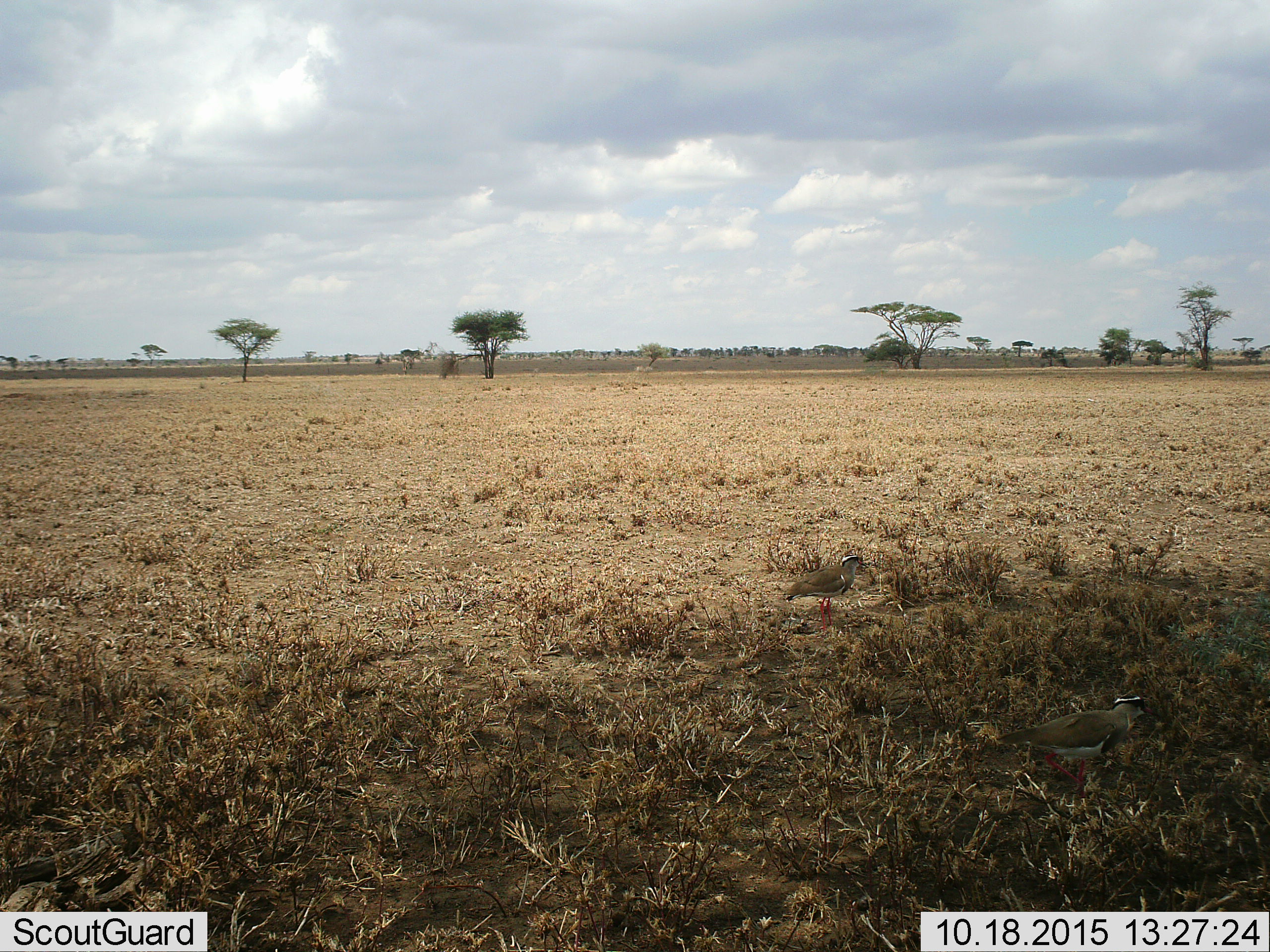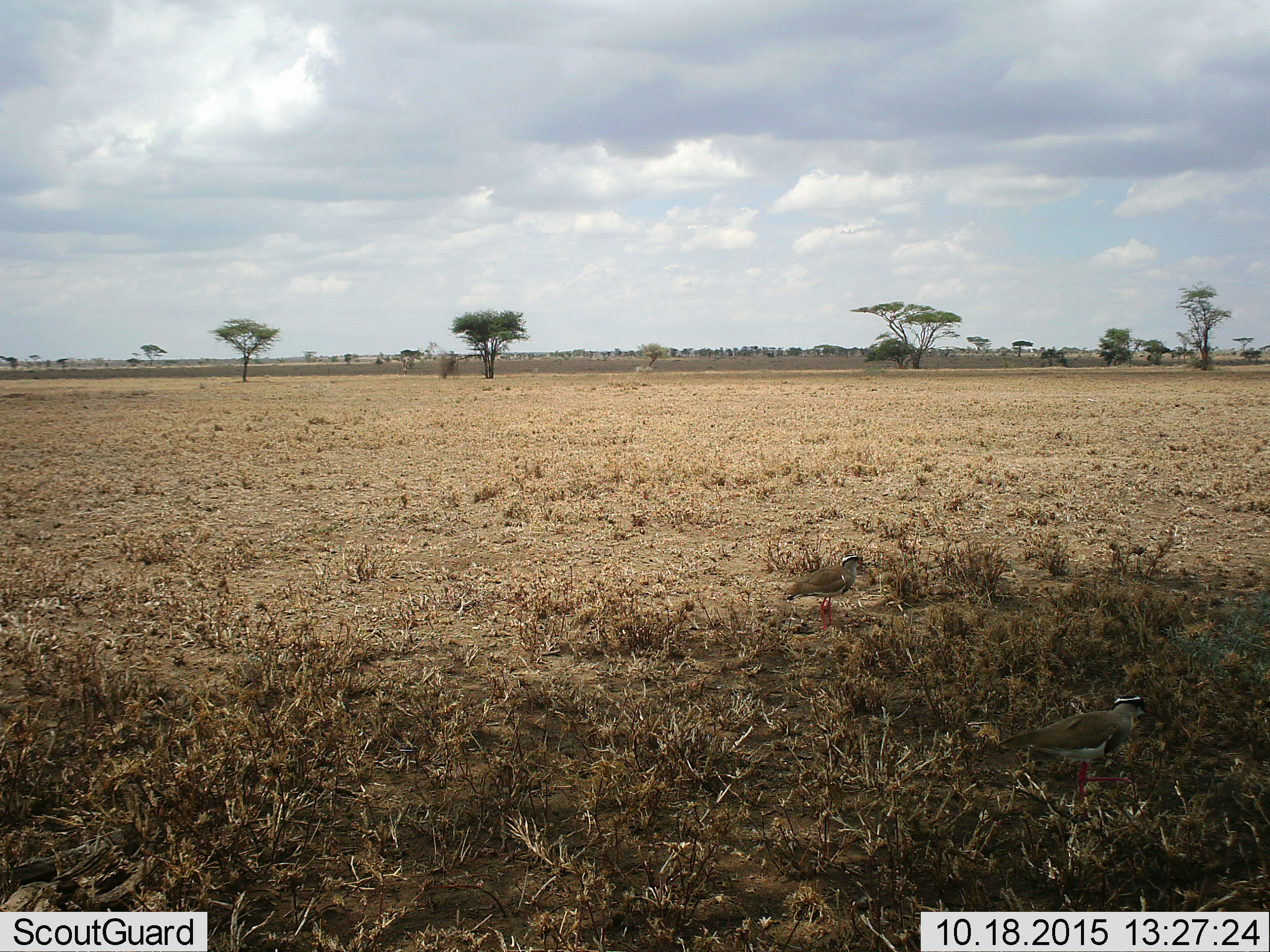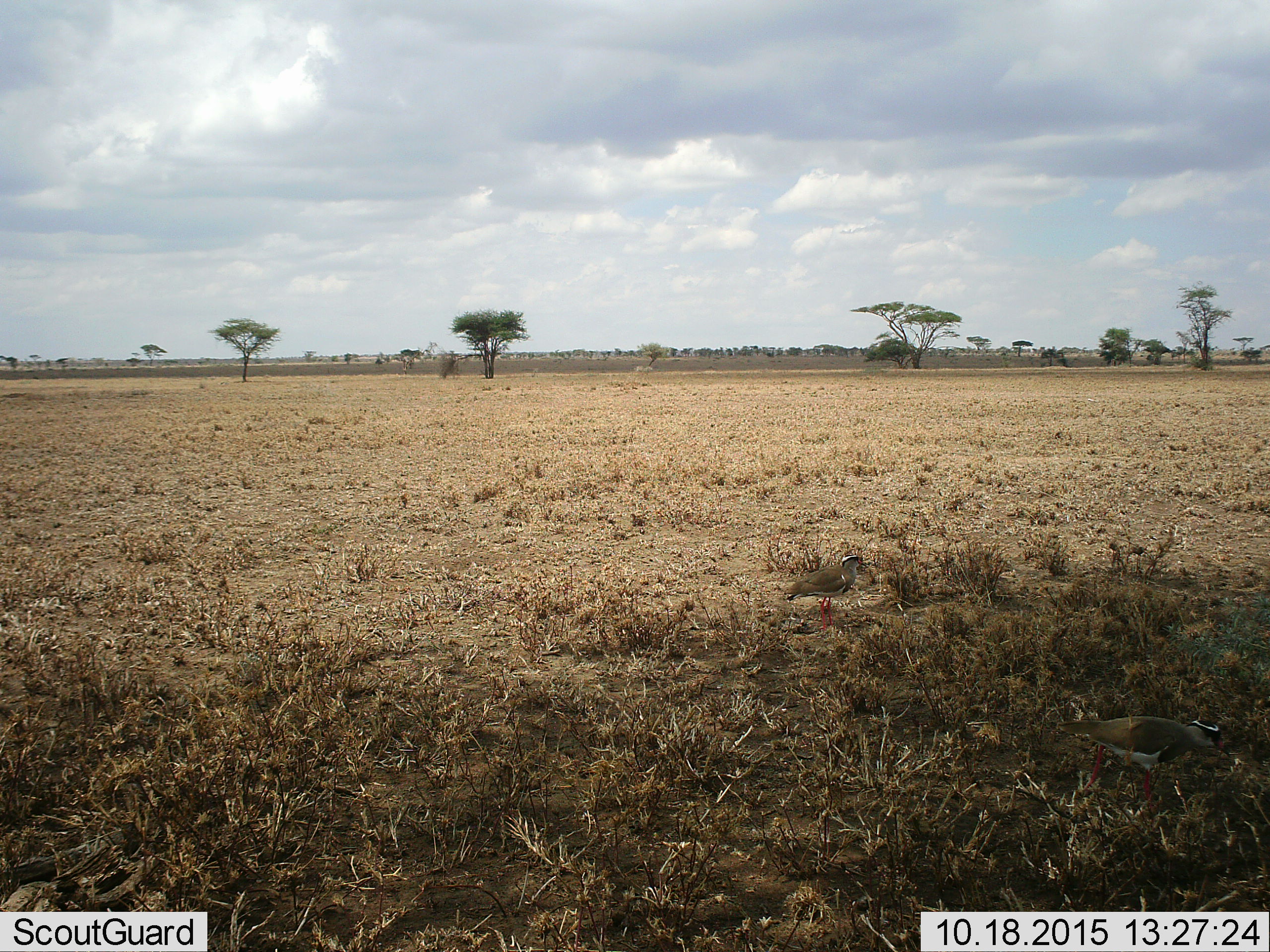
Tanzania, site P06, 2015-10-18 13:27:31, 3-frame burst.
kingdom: Animalia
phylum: Chordata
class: Aves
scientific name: Aves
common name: bird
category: otherbird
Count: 2.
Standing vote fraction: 83%.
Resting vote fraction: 0%.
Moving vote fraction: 67%.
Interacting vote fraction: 0%.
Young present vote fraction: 17%.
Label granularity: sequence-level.